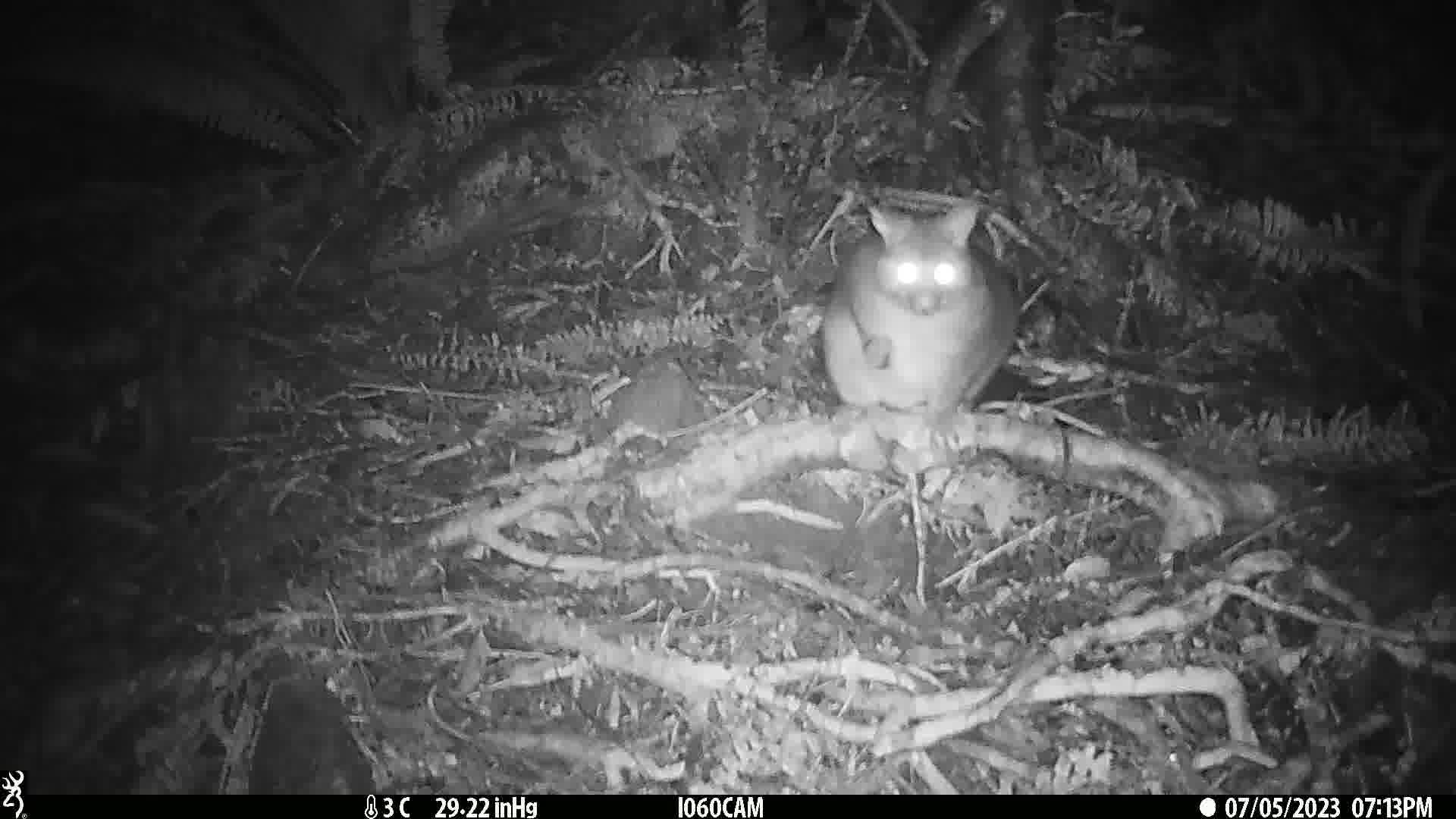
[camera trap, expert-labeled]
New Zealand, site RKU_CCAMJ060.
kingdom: Animalia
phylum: Chordata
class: Mammalia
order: Diprotodontia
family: Phalangeridae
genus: Trichosurus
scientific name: Trichosurus vulpecula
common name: common brushtail possum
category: possum